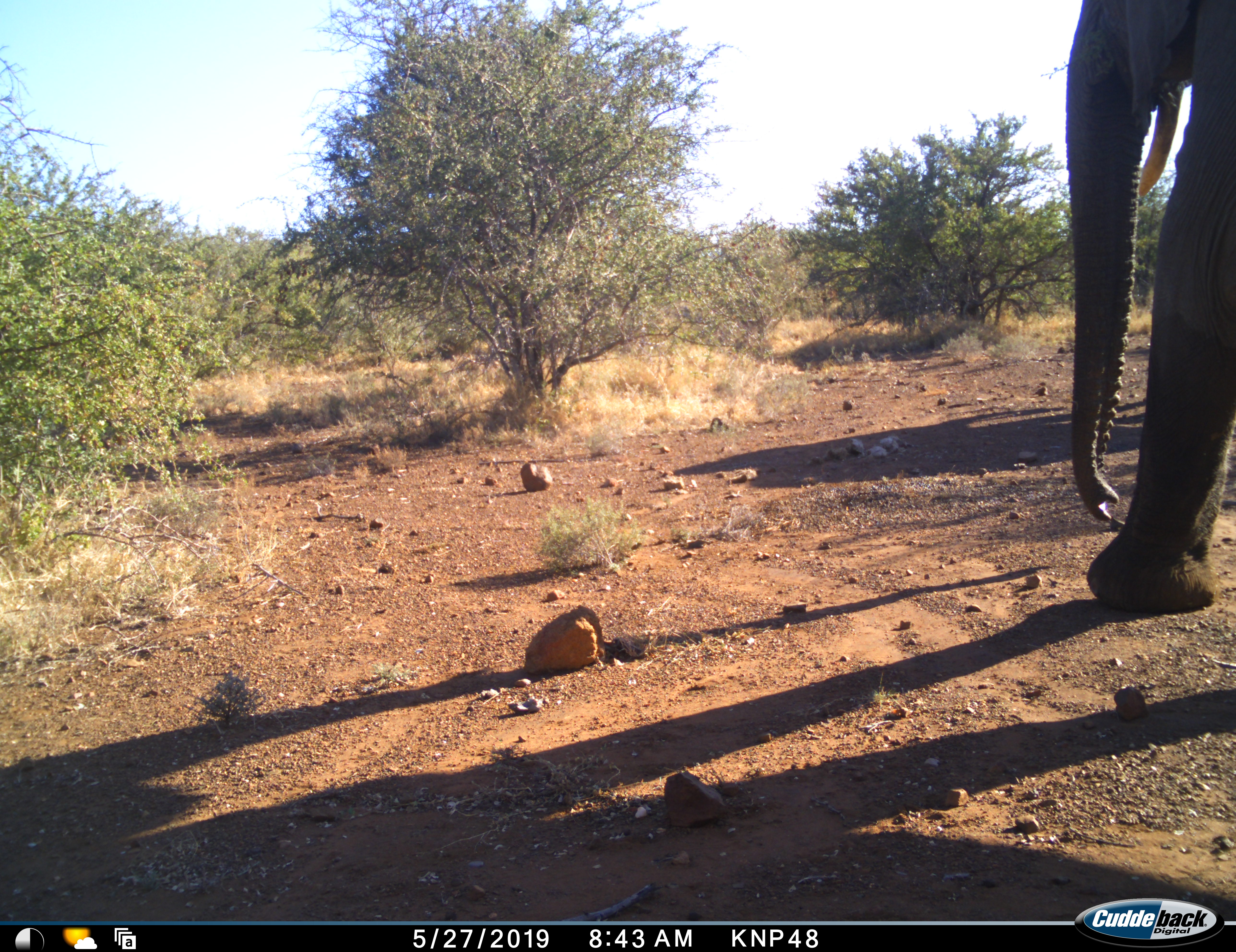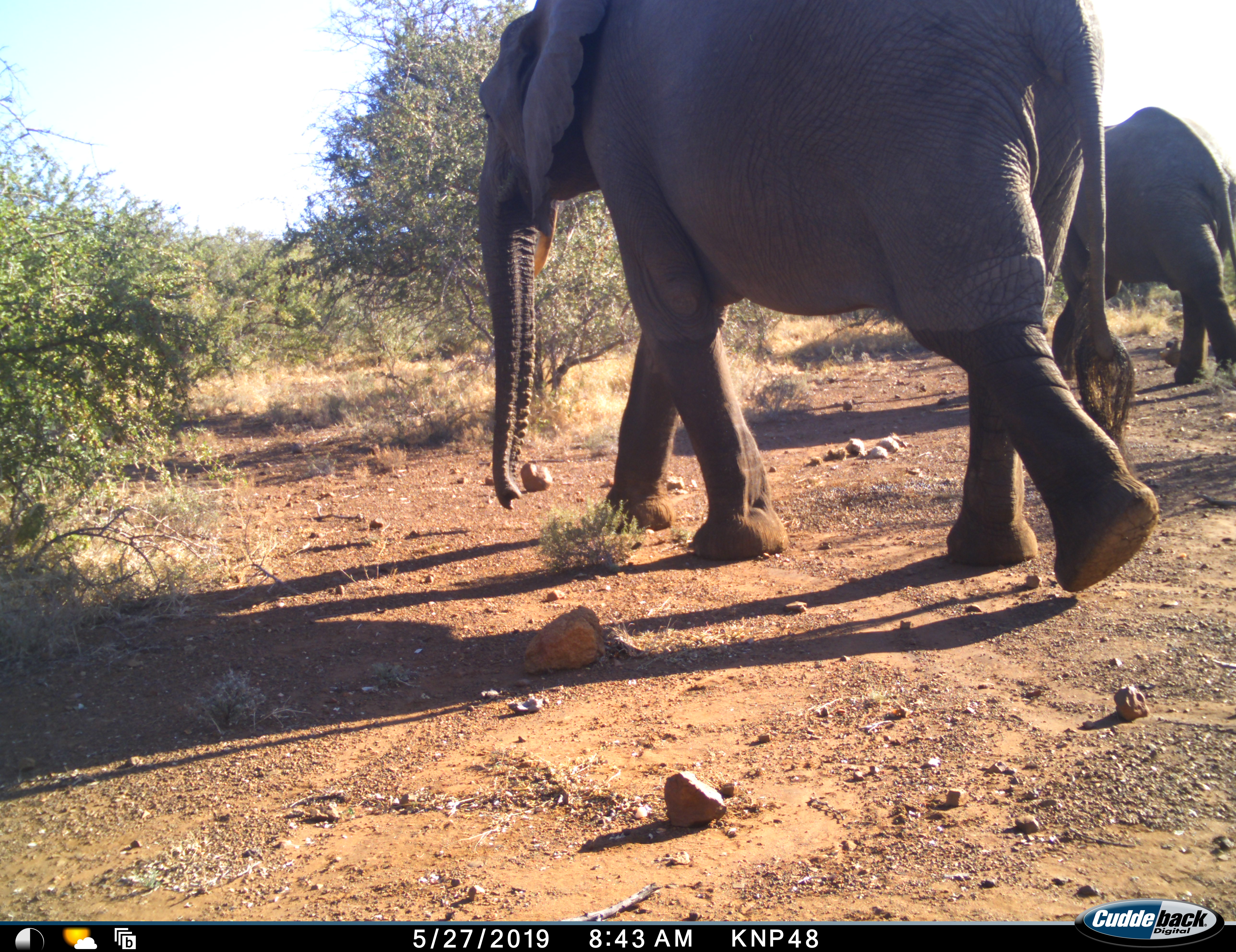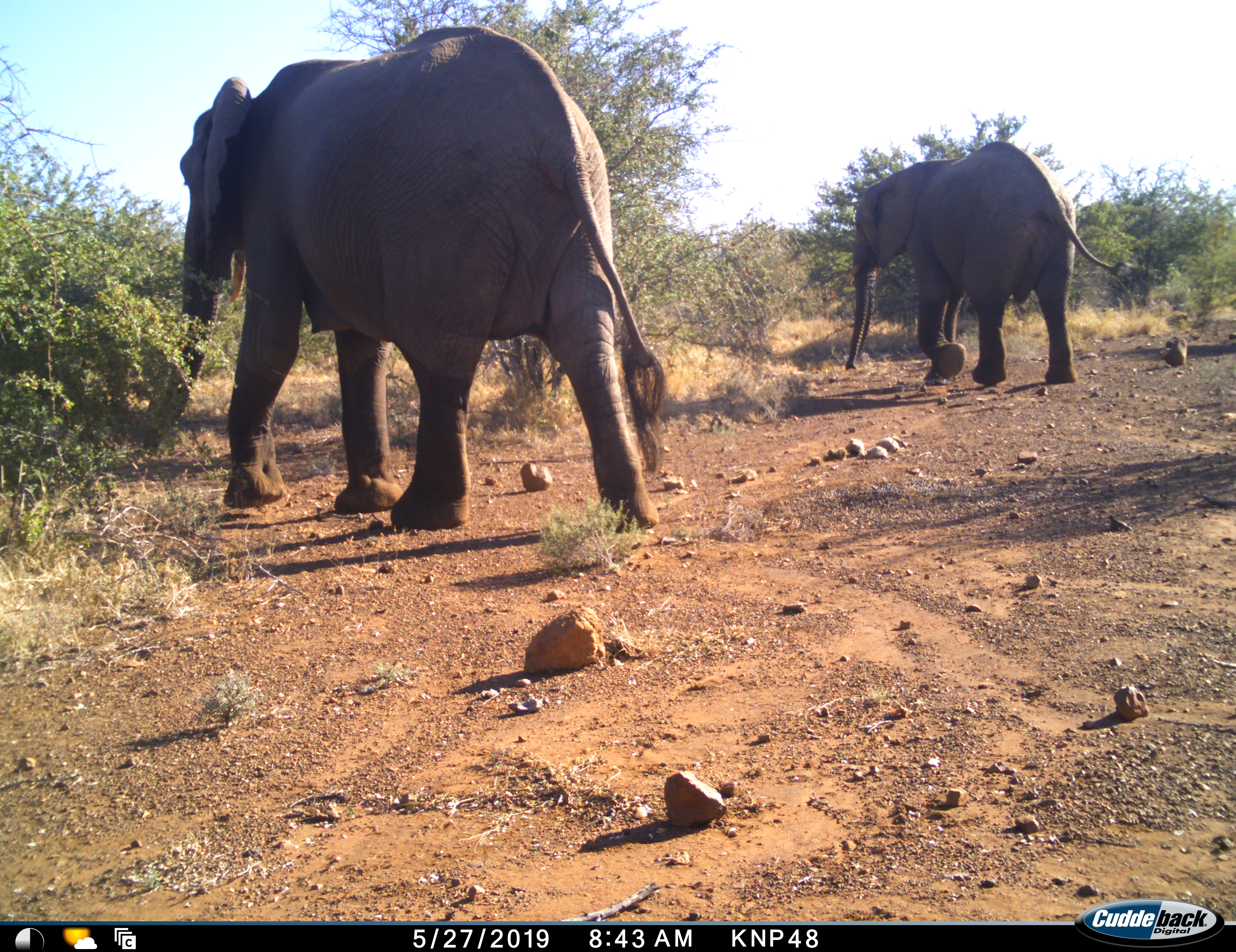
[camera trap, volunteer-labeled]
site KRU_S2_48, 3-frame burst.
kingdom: Animalia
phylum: Chordata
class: Mammalia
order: Proboscidea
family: Elephantidae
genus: Loxodonta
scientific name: Loxodonta africana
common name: african bush elephant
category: elephant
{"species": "elephant (african bush elephant) (Loxodonta africana)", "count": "2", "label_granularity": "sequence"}